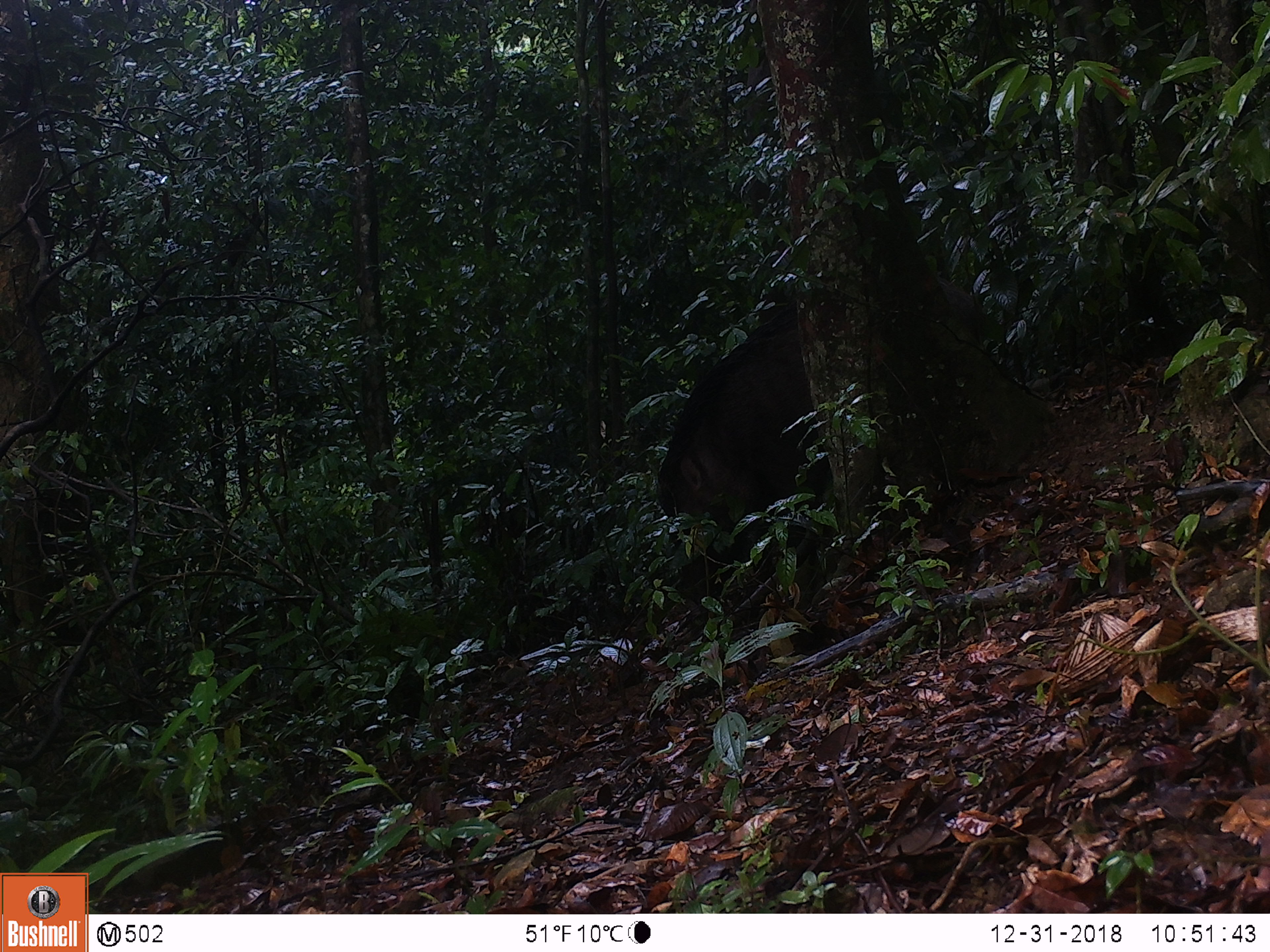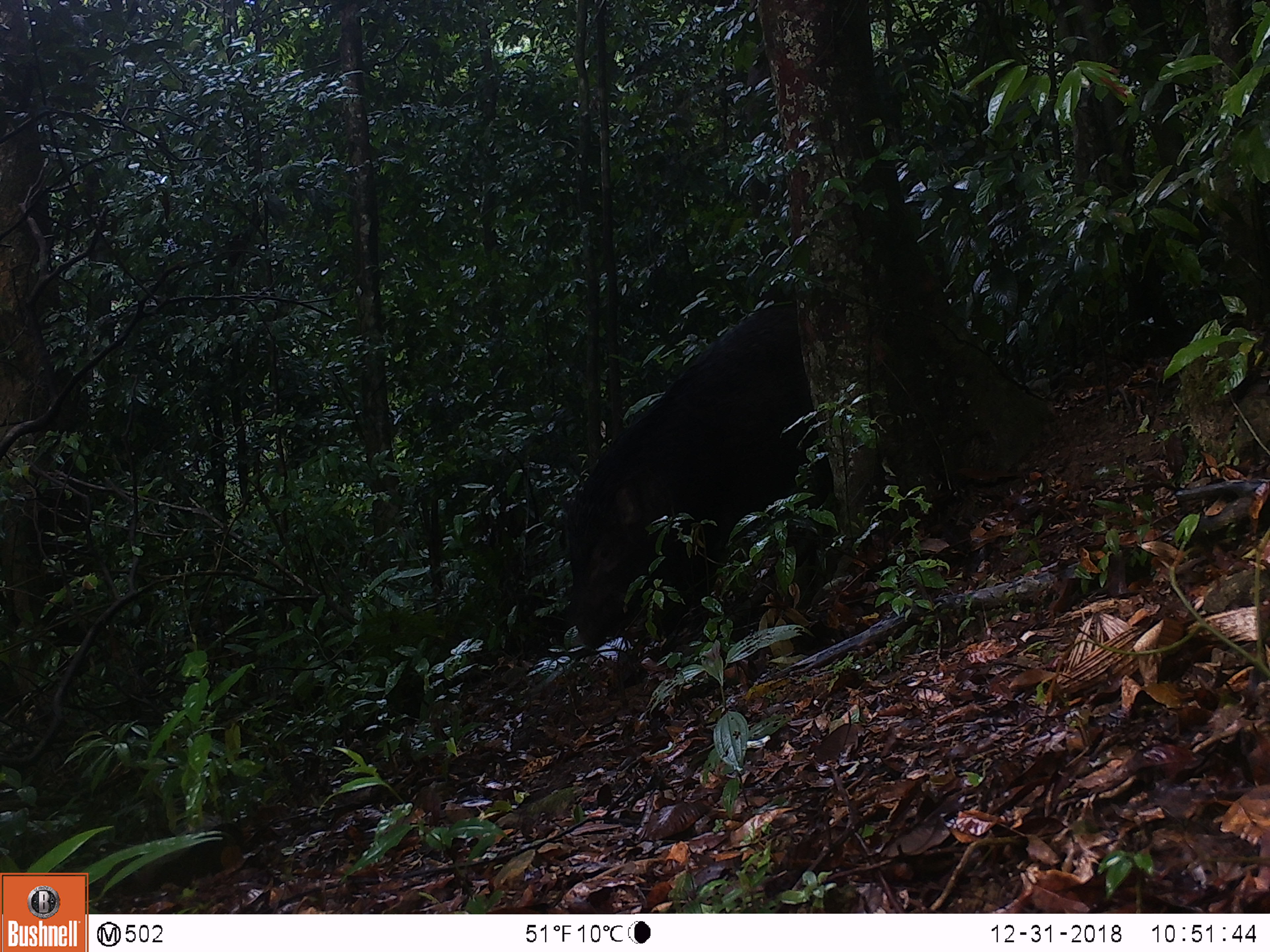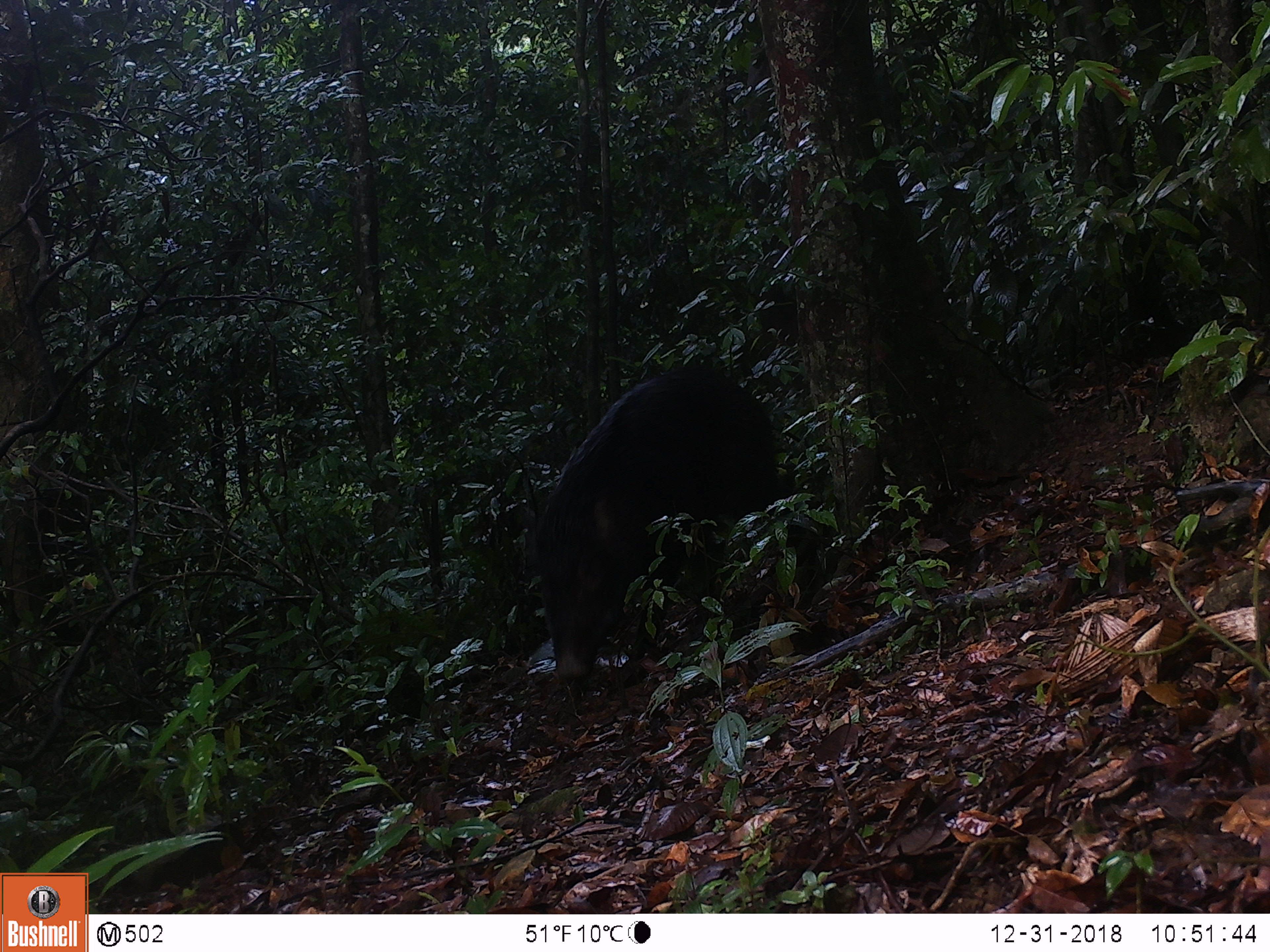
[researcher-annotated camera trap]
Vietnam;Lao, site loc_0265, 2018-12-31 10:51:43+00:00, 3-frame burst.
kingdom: Animalia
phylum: Chordata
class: Mammalia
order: Artiodactyla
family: Suidae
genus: Sus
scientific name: Sus scrofa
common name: eurasian wild pig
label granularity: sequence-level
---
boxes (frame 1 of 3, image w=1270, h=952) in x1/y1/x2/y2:
eurasian wild pig: 655/299/828/589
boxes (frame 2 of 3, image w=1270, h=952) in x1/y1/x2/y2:
eurasian wild pig: 560/299/836/649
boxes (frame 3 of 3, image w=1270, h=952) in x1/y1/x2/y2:
eurasian wild pig: 533/365/778/682